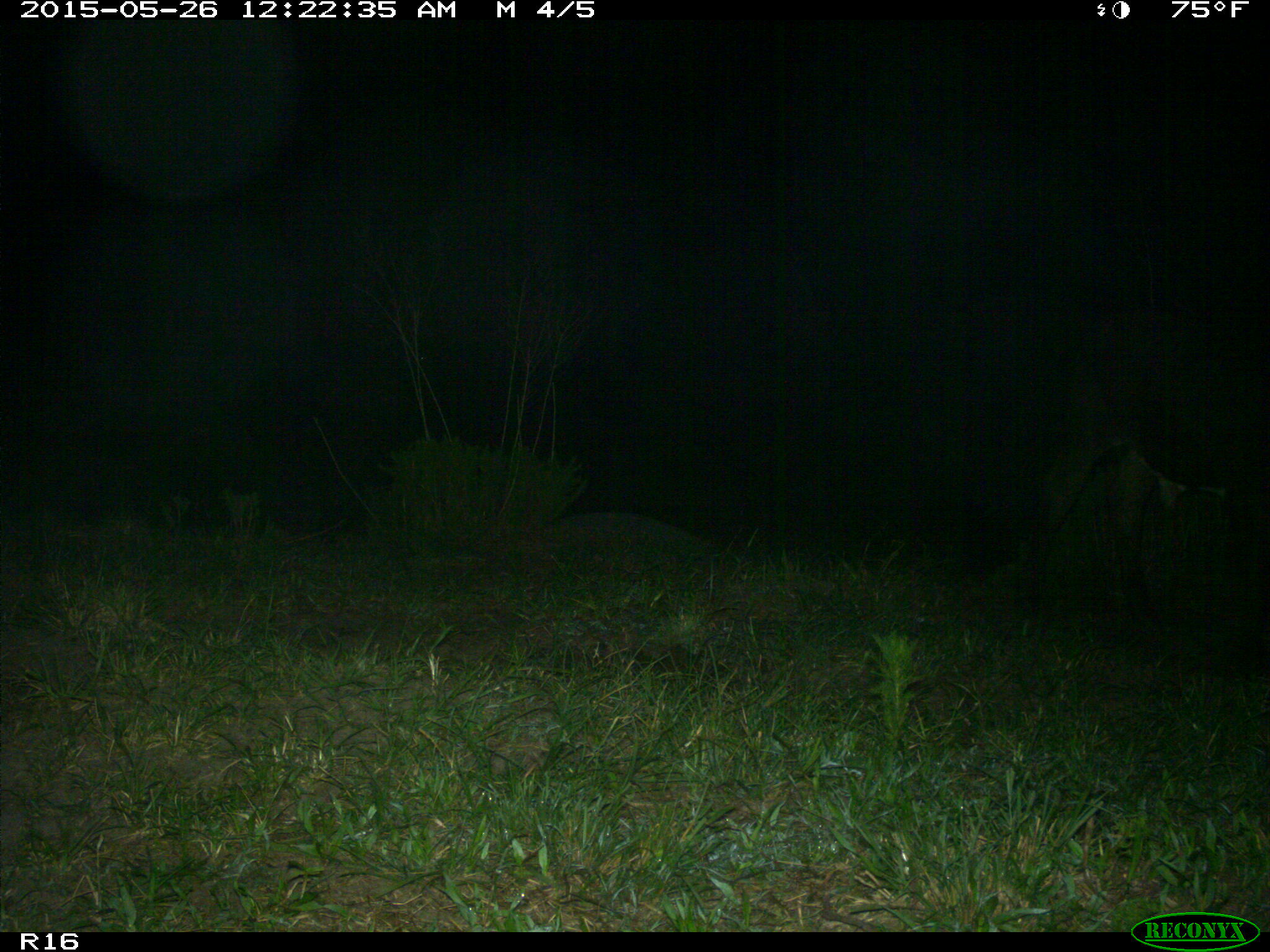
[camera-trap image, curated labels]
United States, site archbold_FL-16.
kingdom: Animalia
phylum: Chordata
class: Mammalia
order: Artiodactyla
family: Bovidae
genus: Bos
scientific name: Bos taurus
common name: domestic cow